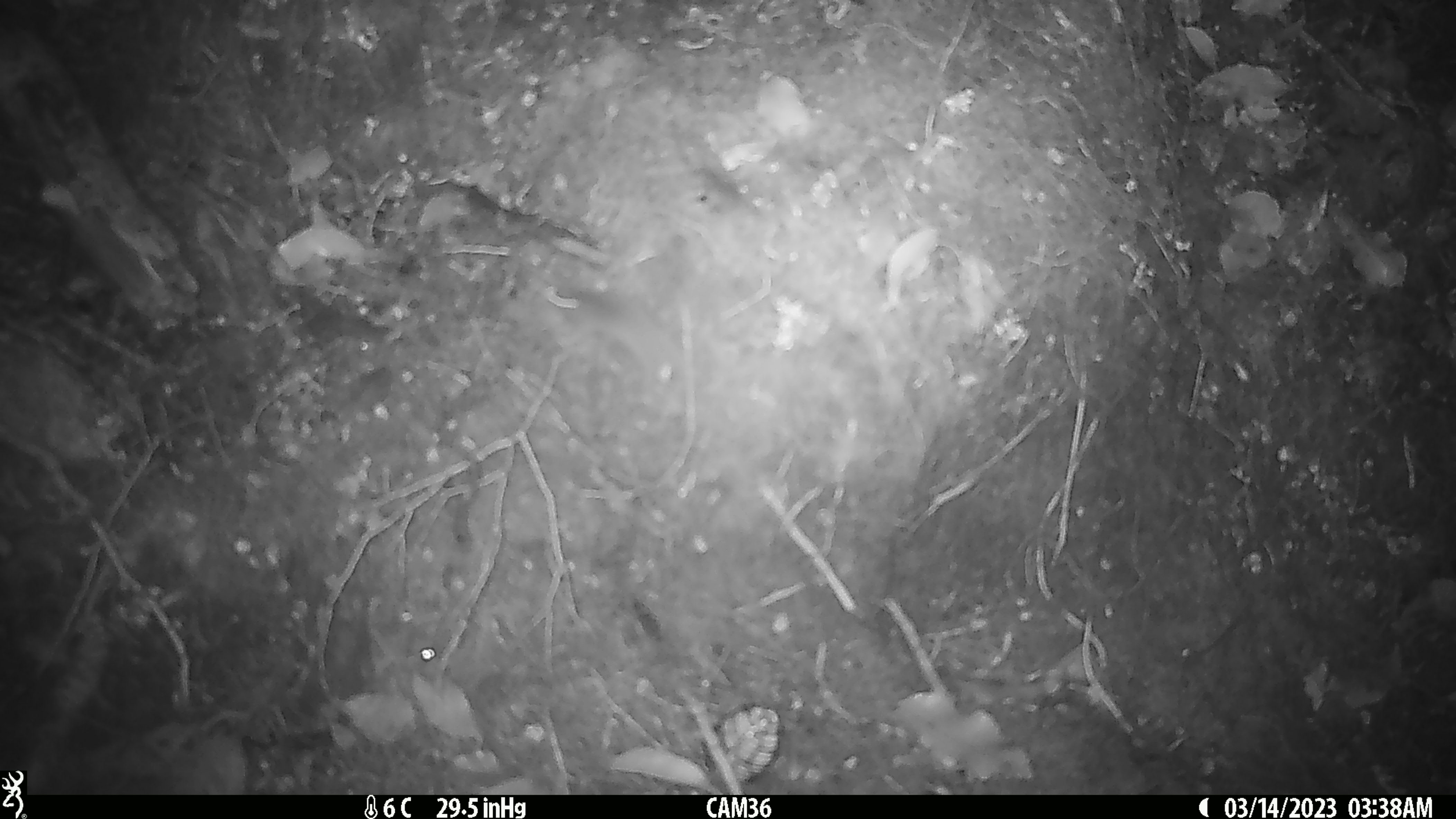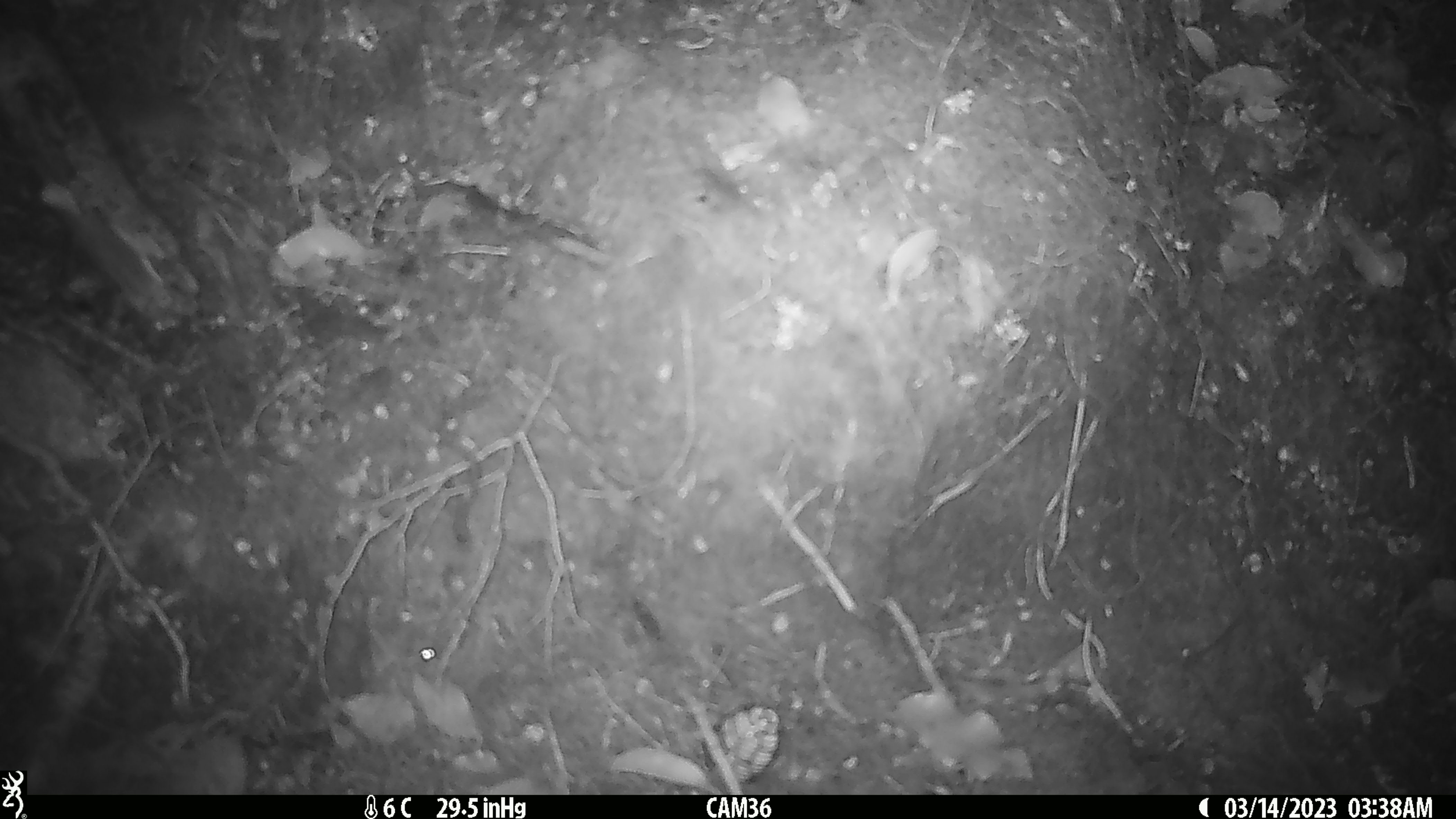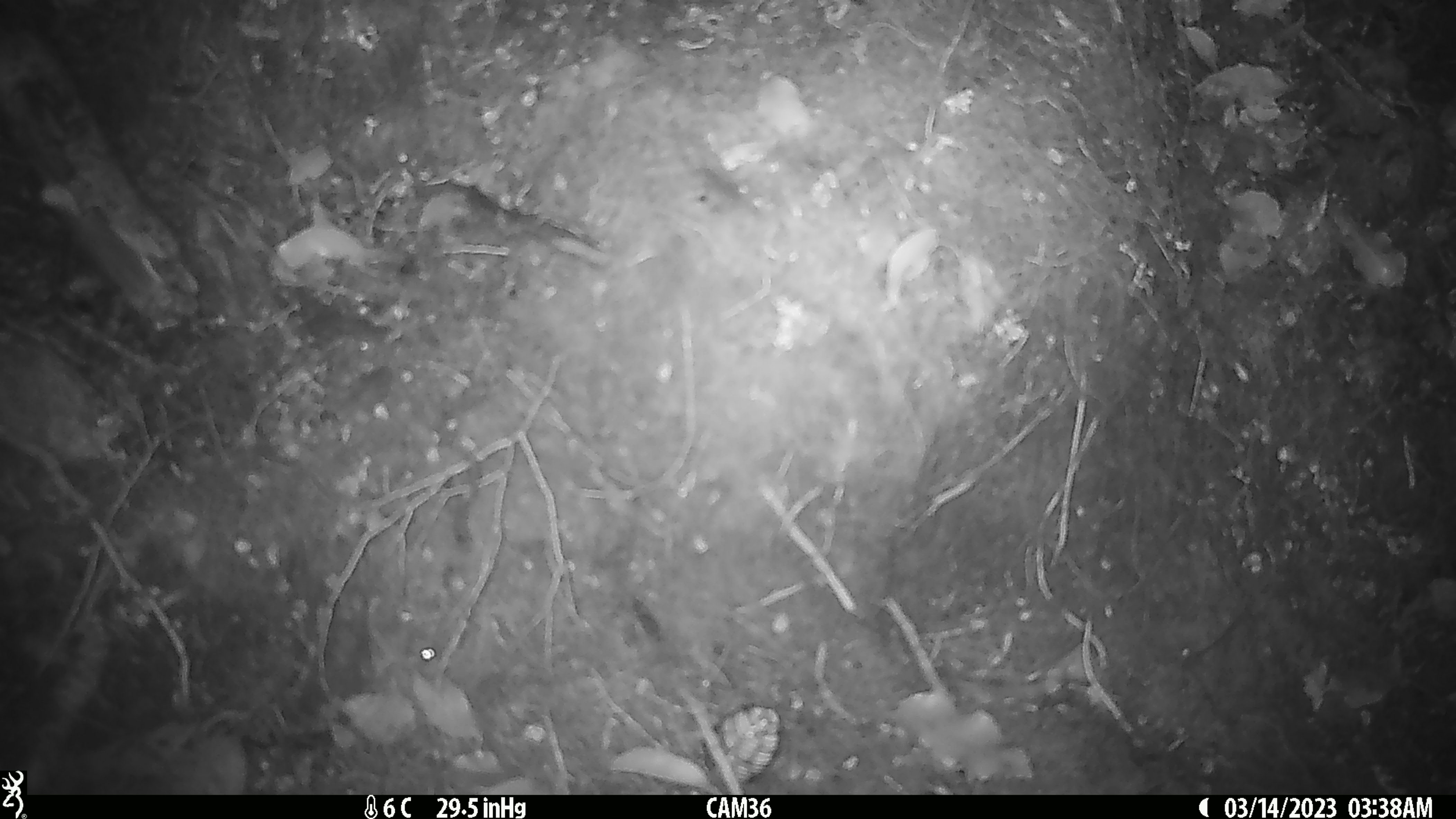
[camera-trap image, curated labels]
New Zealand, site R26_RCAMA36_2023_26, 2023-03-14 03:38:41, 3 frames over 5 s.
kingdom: Animalia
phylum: Chordata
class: Mammalia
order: Rodentia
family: Muridae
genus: Mus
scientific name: Mus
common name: mouse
Mouse (Mus).